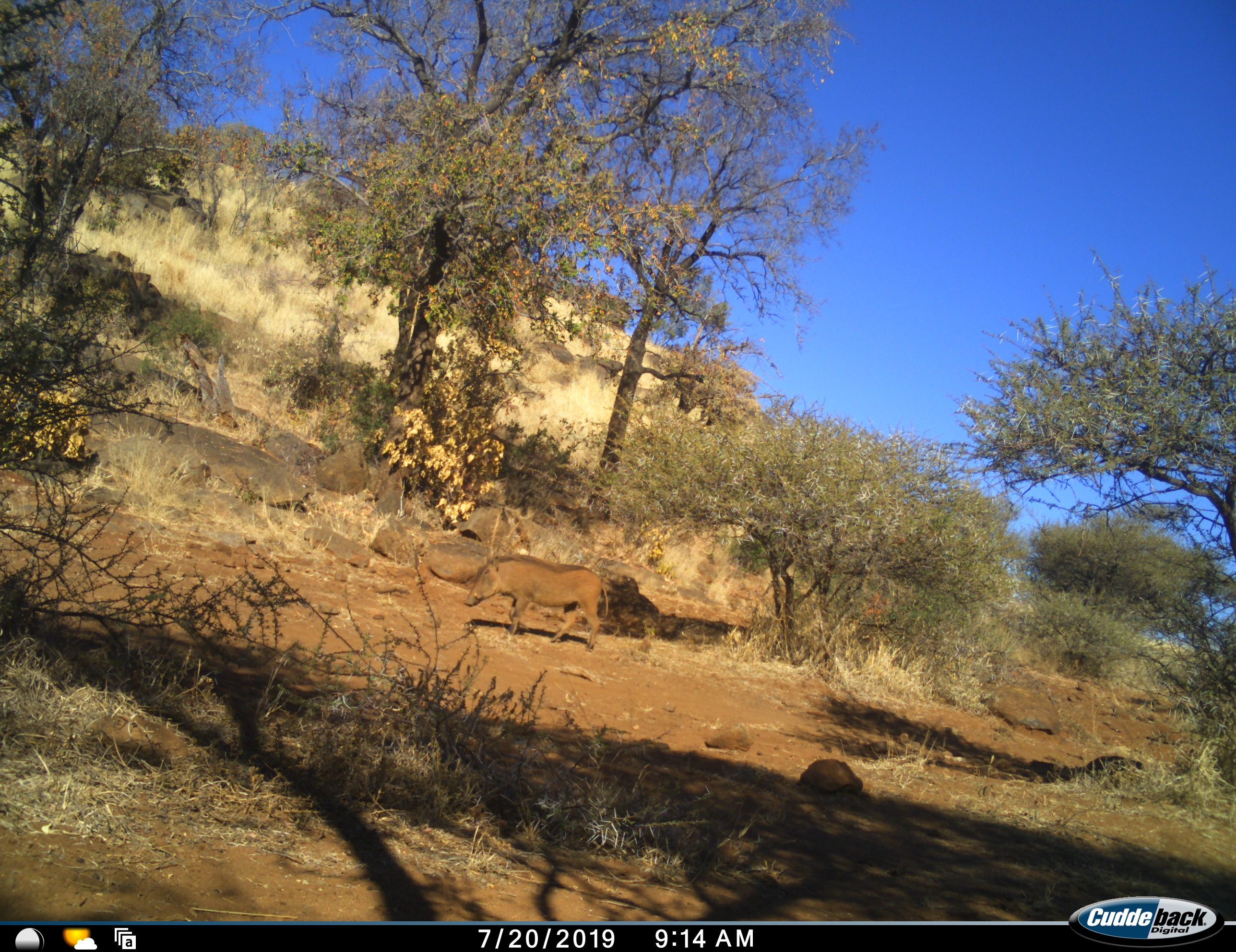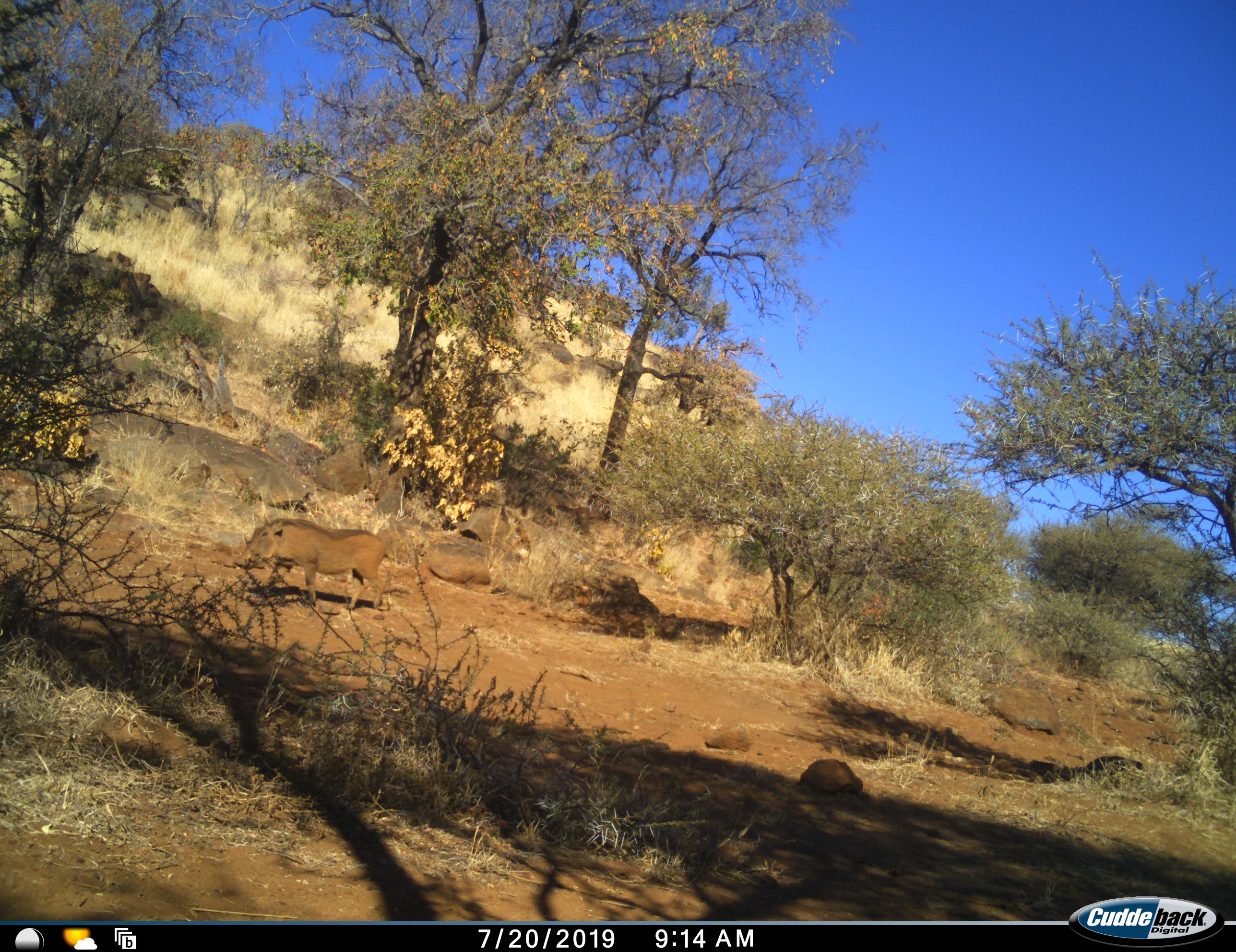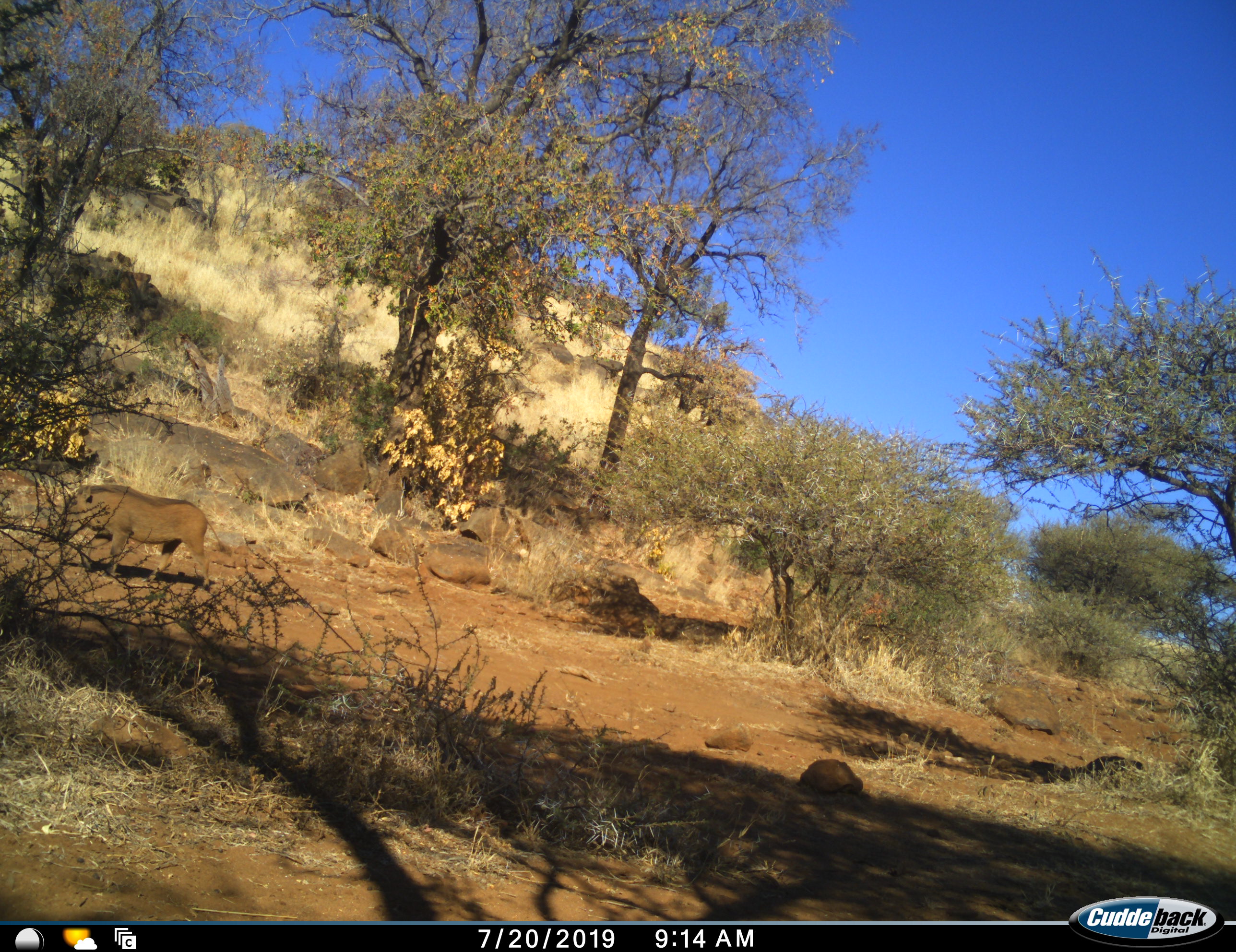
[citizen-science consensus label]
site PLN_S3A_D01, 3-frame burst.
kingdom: Animalia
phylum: Chordata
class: Mammalia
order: Artiodactyla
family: Suidae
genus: Phacochoerus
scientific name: Phacochoerus africanus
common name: warthog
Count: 1.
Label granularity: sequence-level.